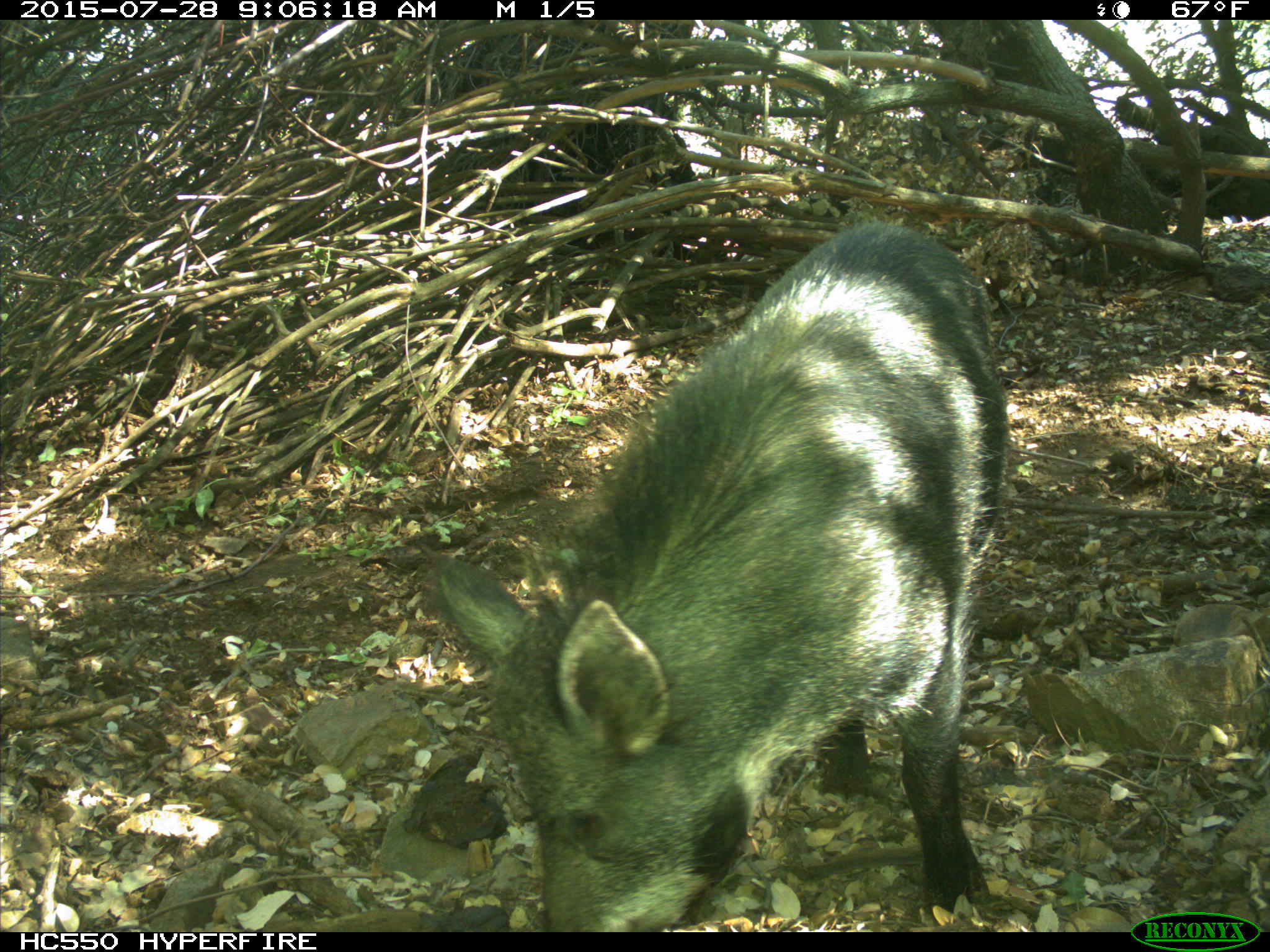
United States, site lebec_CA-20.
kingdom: Animalia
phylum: Chordata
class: Mammalia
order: Artiodactyla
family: Suidae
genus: Sus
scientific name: Sus scrofa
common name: wild boar